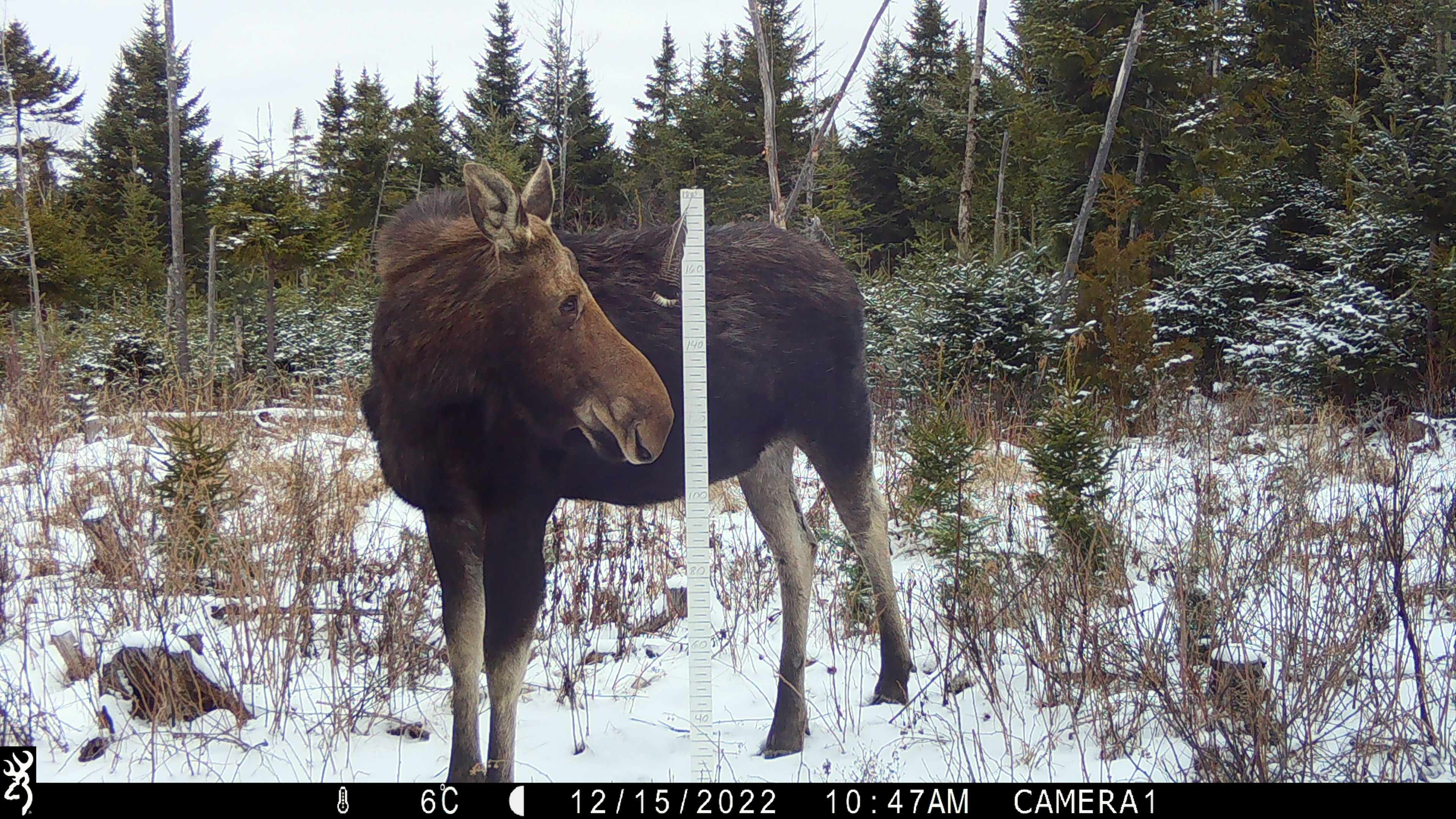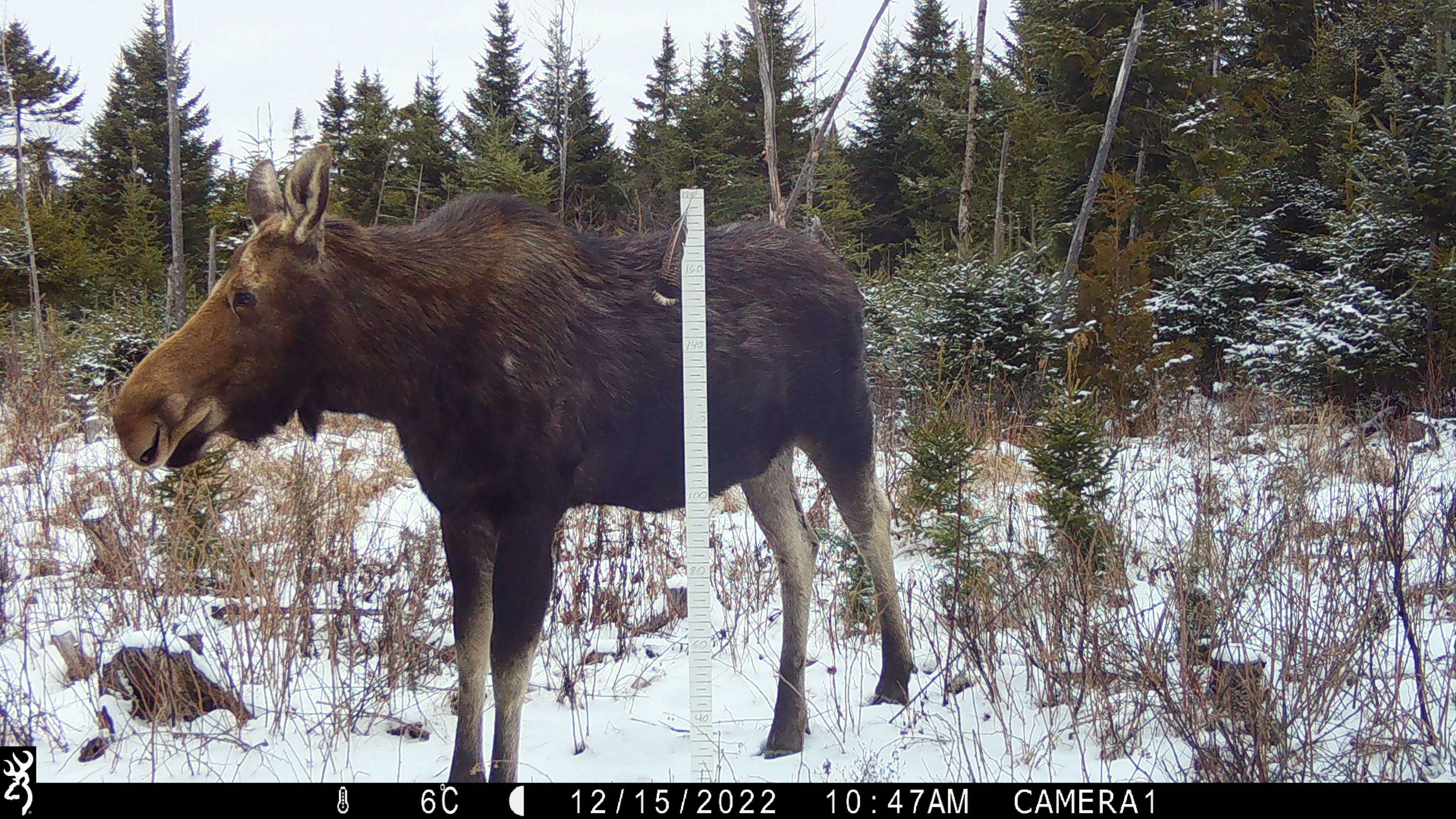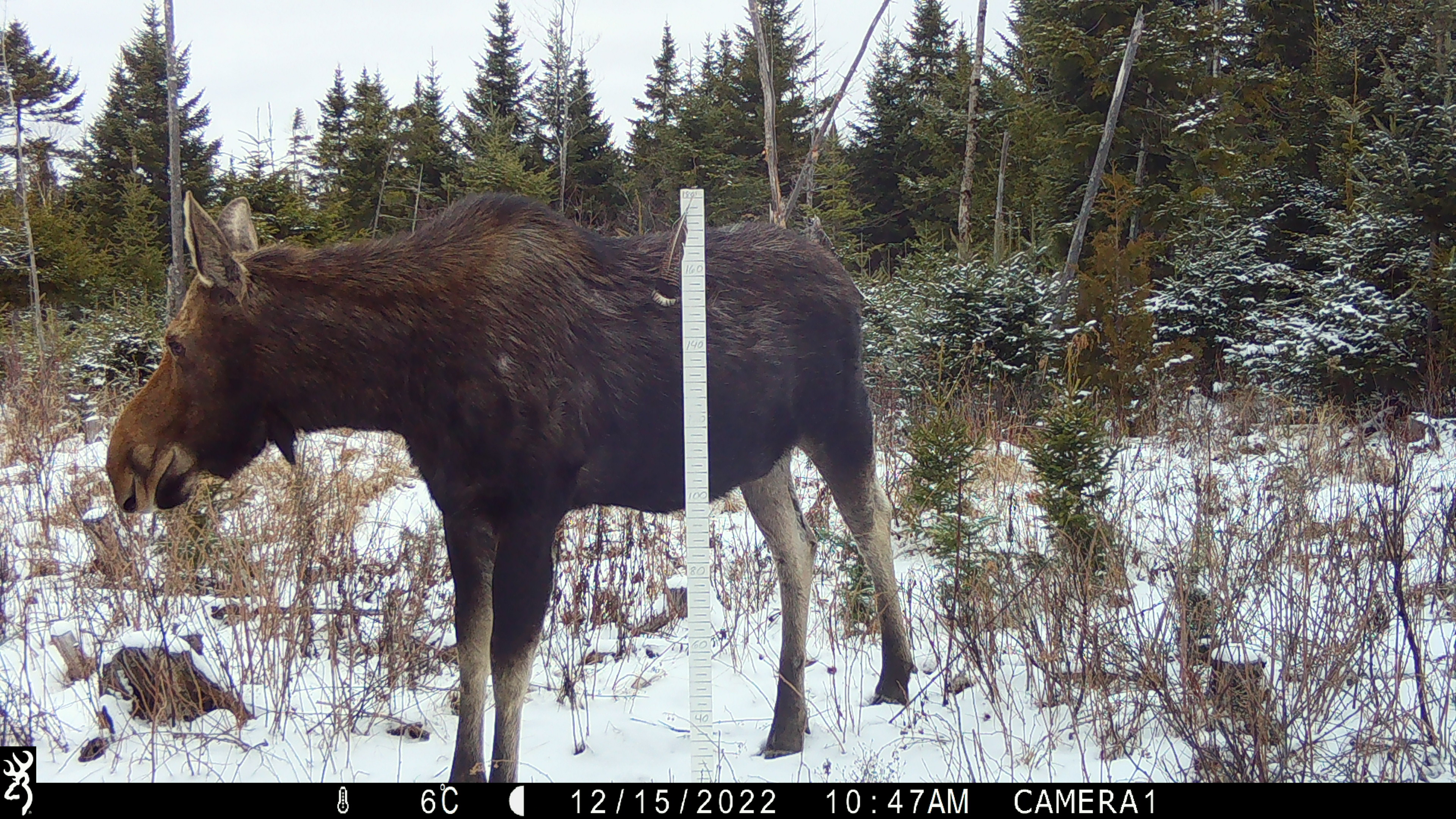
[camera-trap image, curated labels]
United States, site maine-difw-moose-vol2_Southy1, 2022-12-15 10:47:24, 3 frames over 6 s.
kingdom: Animalia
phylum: Chordata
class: Mammalia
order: Artiodactyla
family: Cervidae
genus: Alces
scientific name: Alces alces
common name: moose